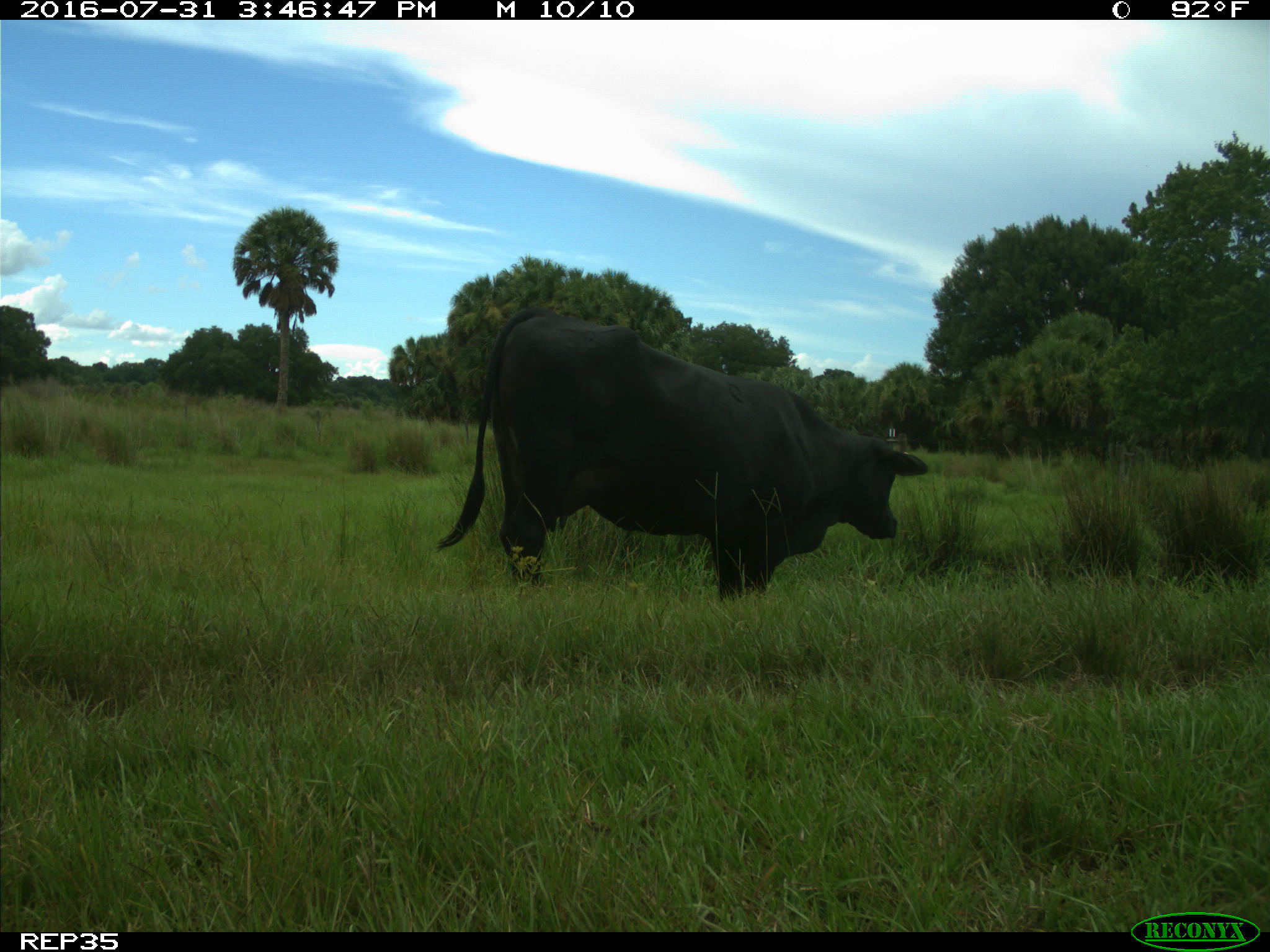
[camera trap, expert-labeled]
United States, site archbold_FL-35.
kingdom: Animalia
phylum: Chordata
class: Mammalia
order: Artiodactyla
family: Bovidae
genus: Bos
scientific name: Bos taurus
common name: domestic cow